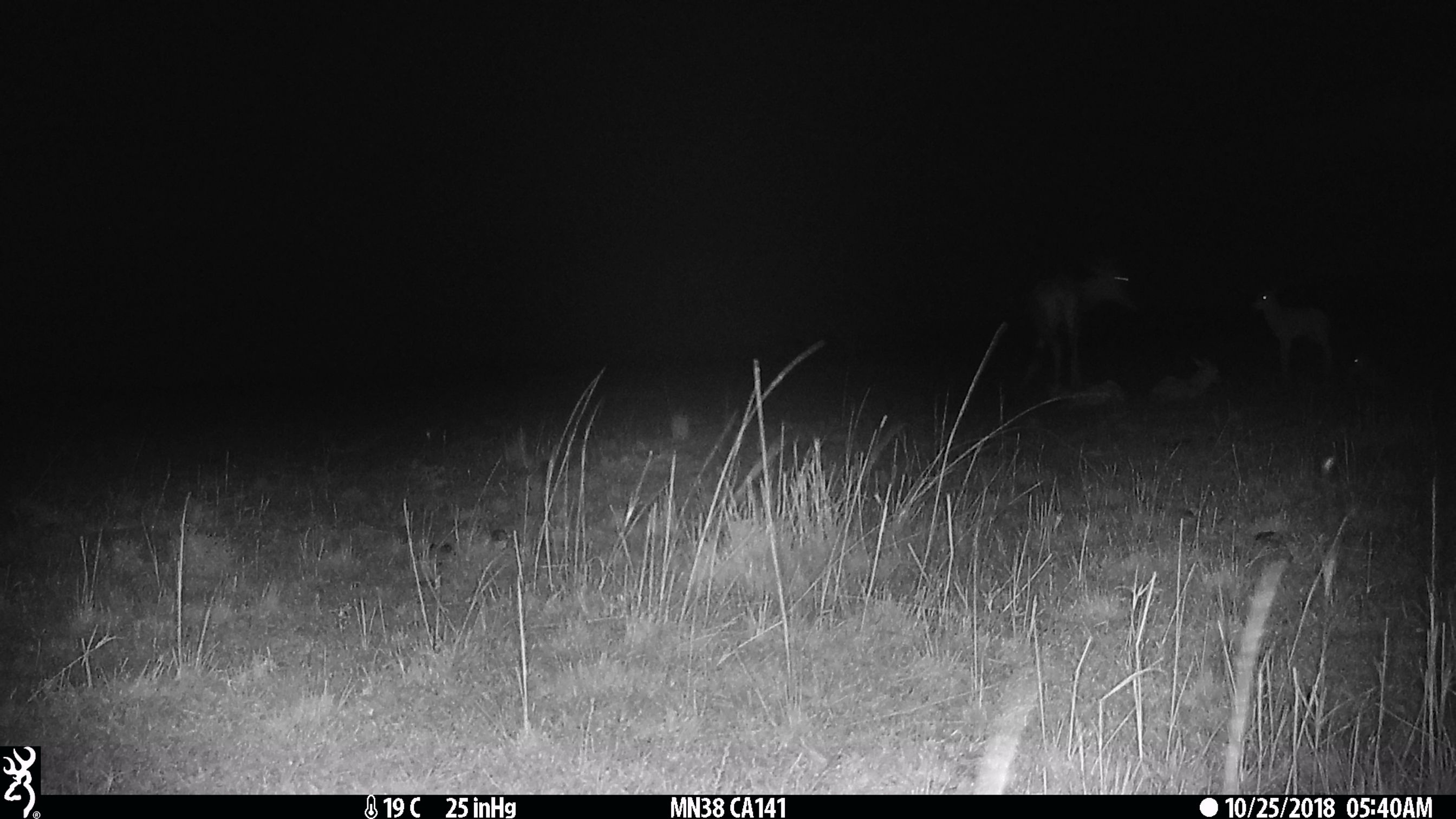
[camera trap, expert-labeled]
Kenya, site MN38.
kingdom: Animalia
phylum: Chordata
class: Mammalia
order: Artiodactyla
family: Bovidae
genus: Damaliscus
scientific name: Damaliscus lunatus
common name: topi